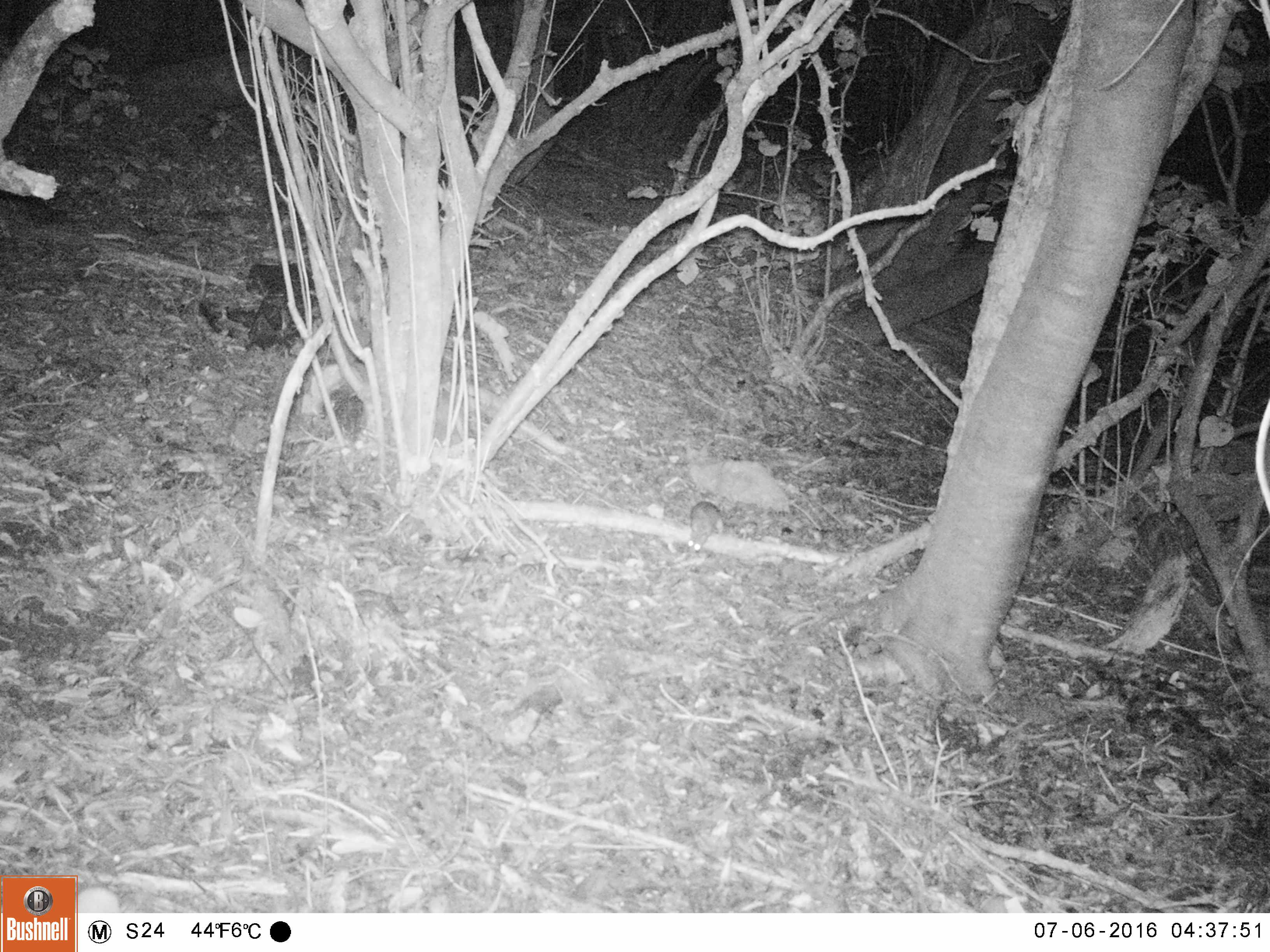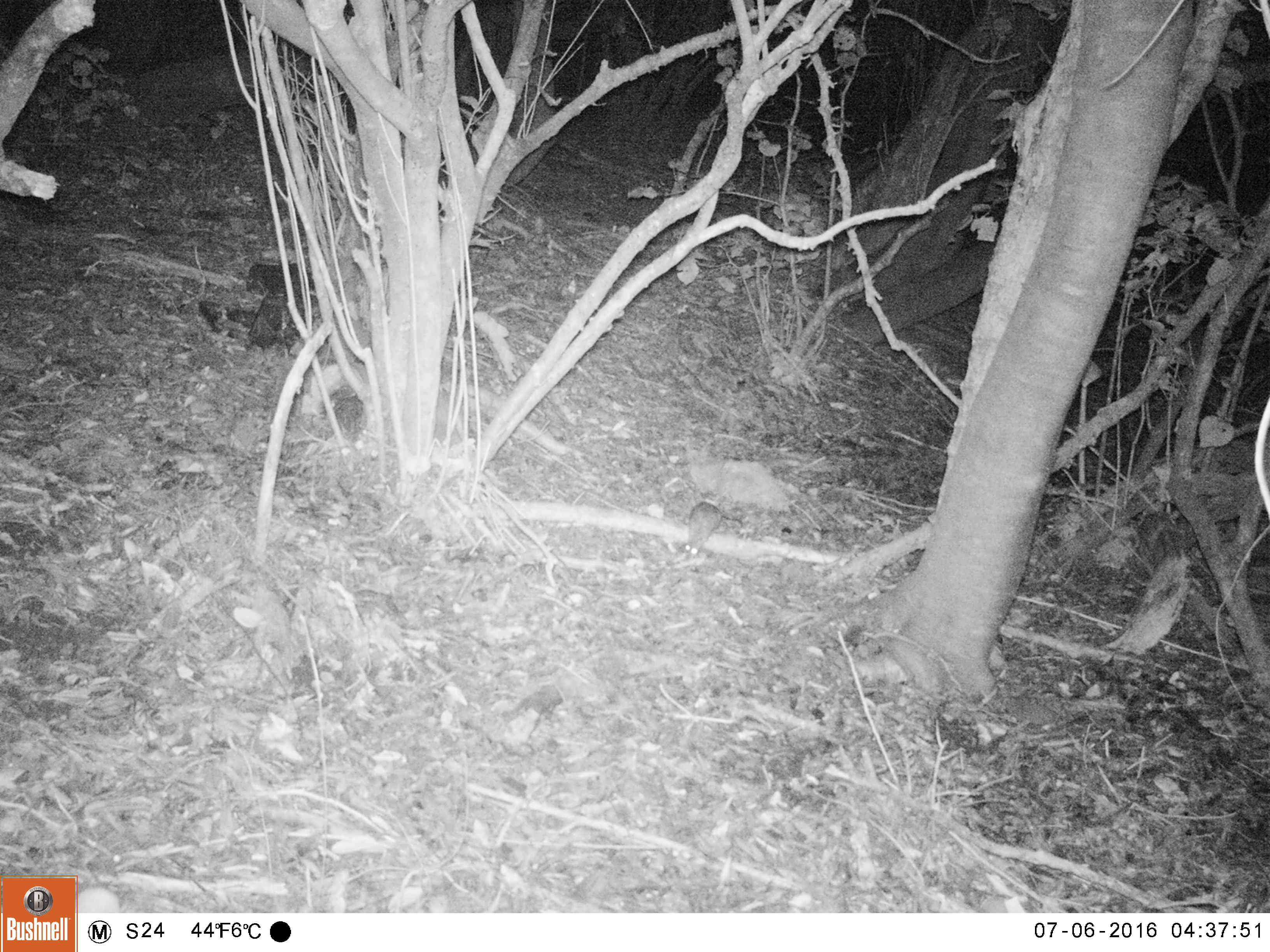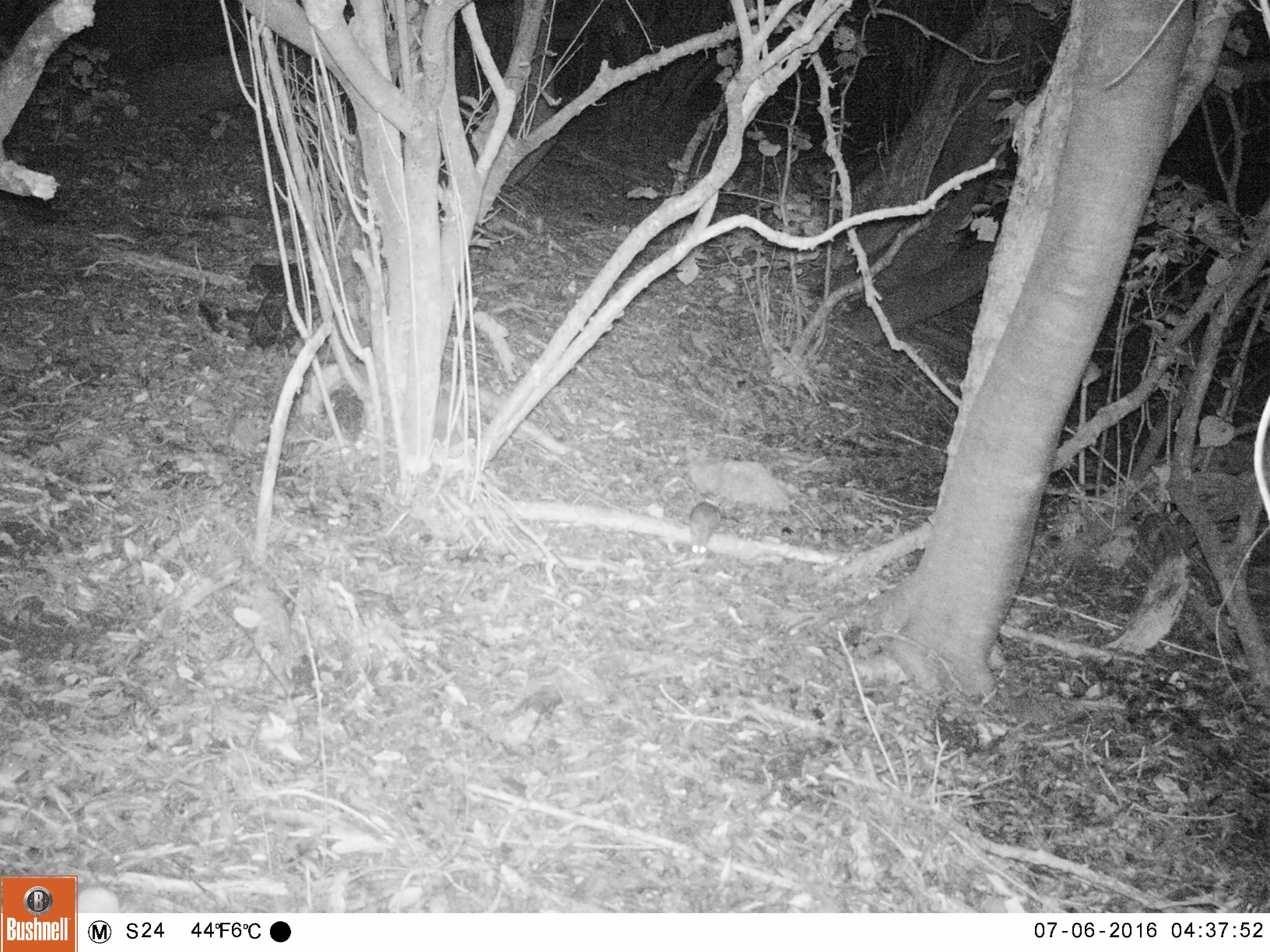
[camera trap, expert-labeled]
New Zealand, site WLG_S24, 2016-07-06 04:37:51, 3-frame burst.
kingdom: Animalia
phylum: Chordata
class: Mammalia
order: Rodentia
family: Muridae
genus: Rattus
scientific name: Rattus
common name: rat